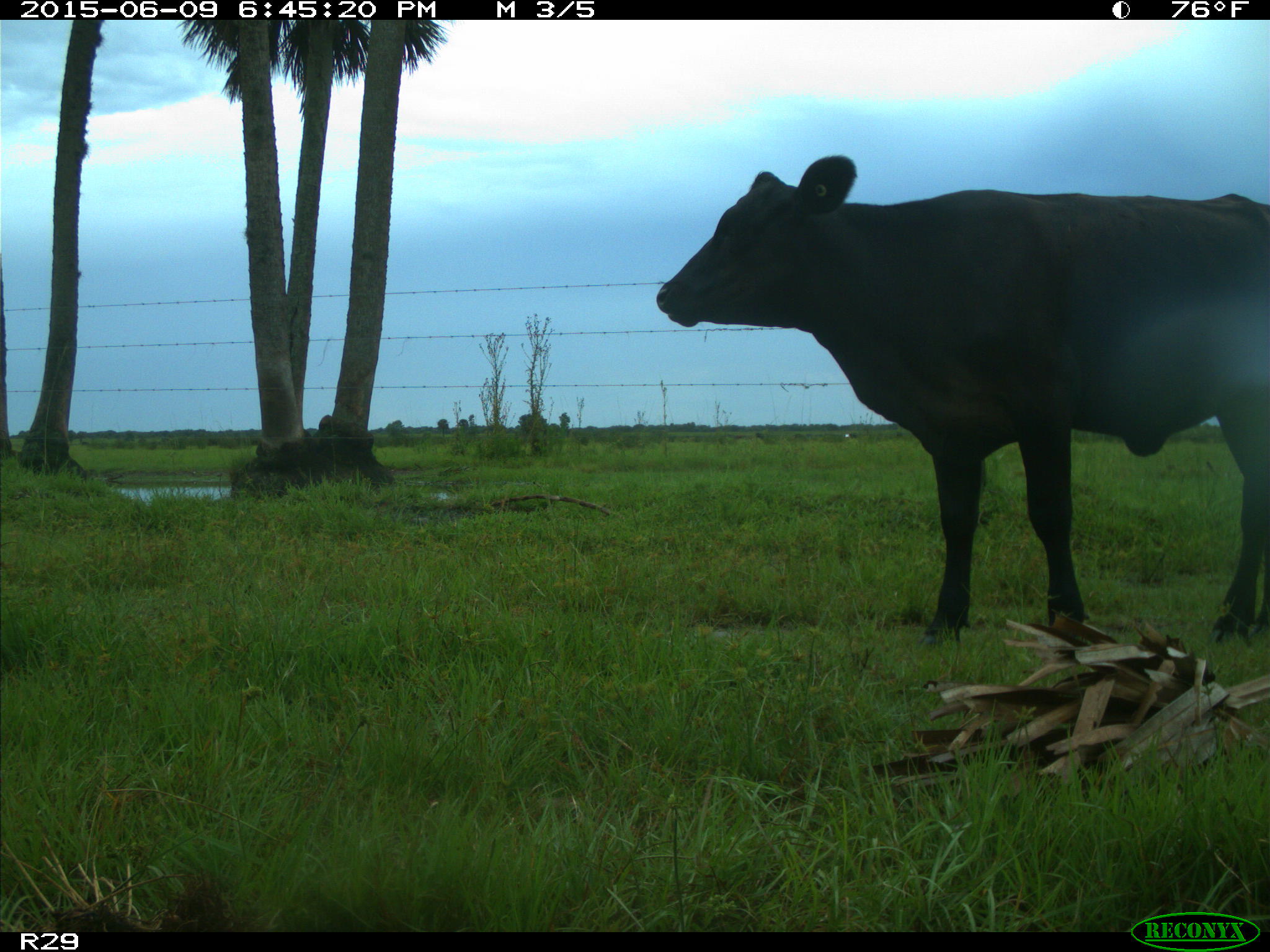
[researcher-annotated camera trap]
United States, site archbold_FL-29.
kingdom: Animalia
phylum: Chordata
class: Mammalia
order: Artiodactyla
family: Bovidae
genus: Bos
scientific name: Bos taurus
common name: domestic cow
Bos taurus (domestic cow).